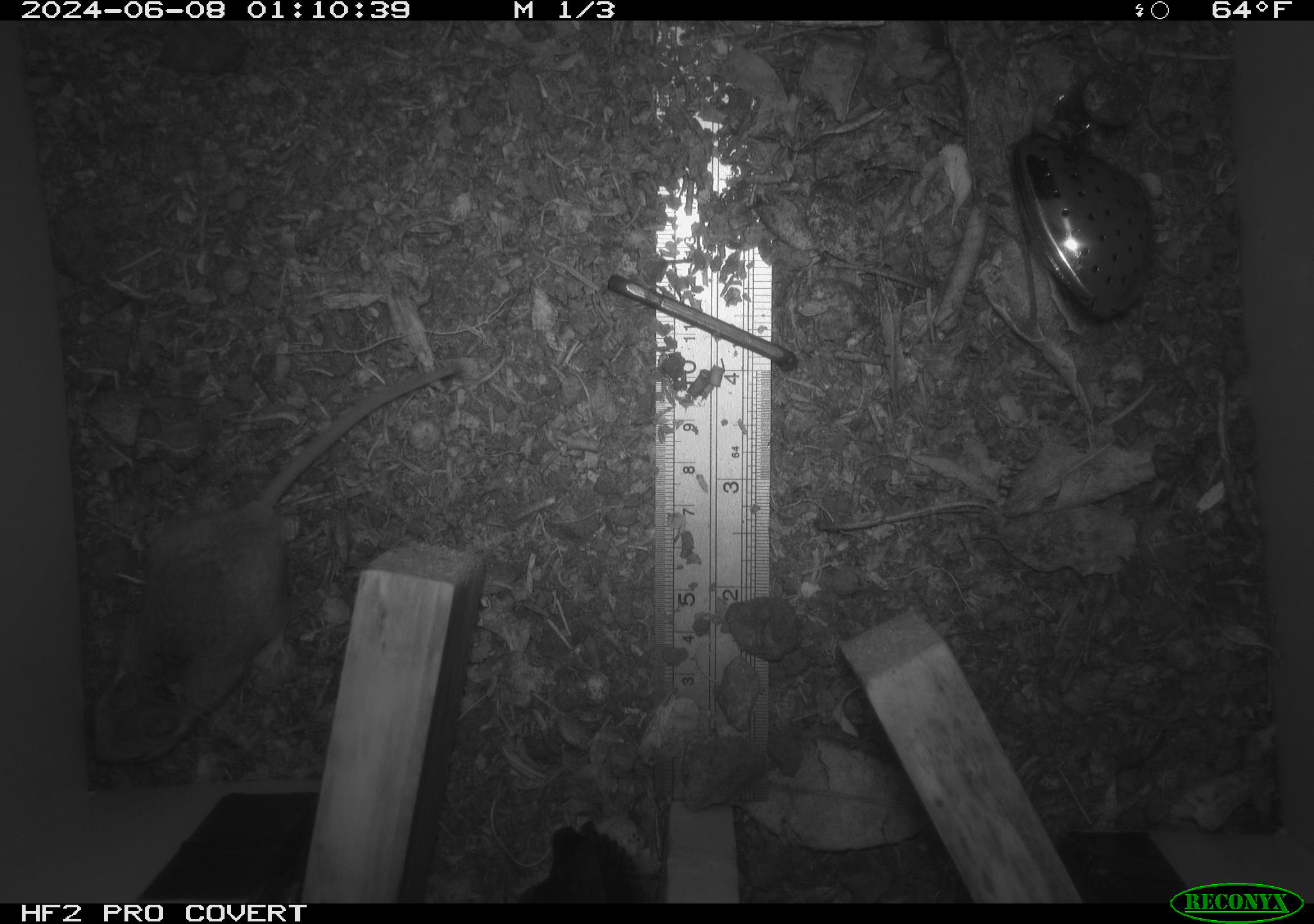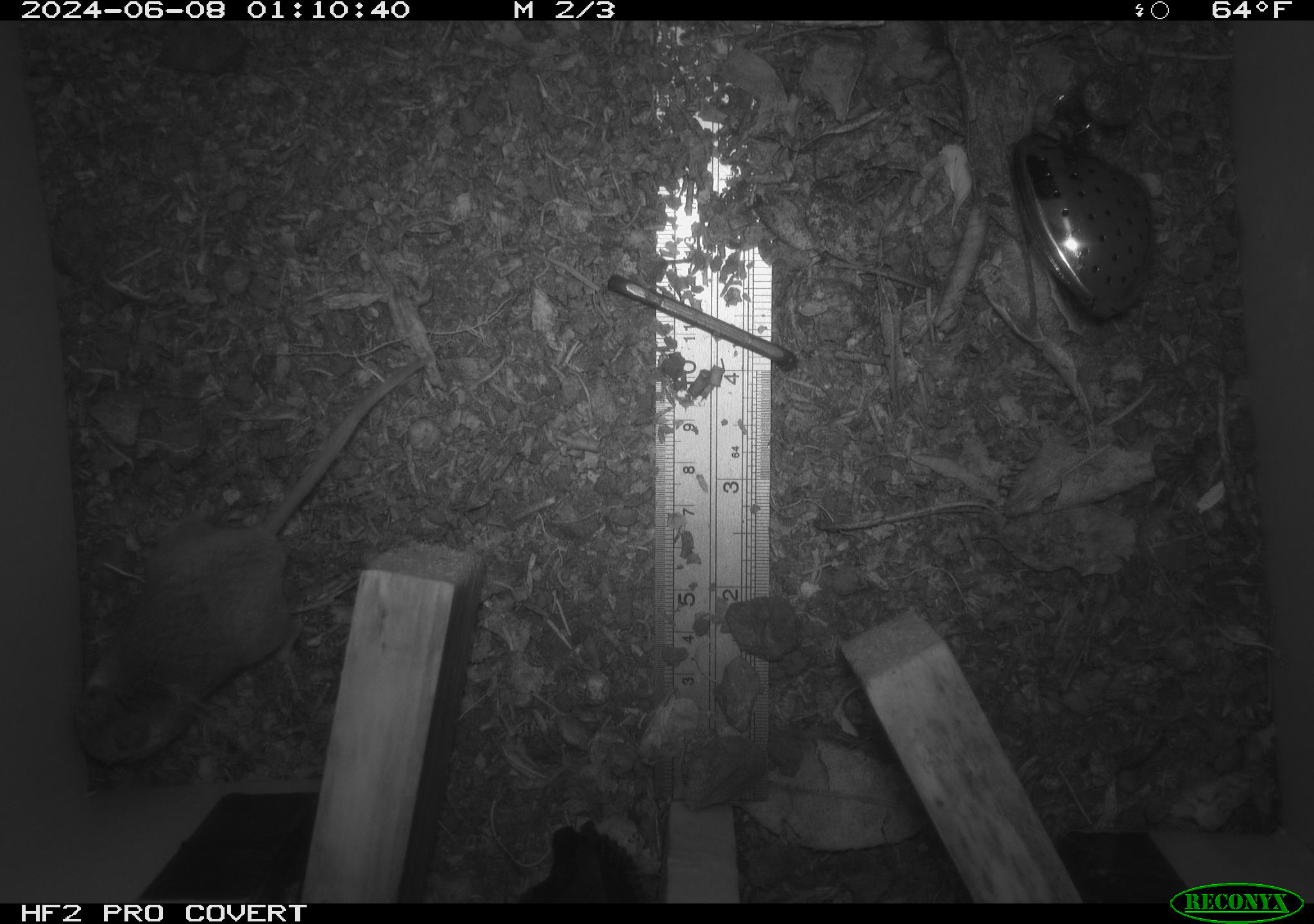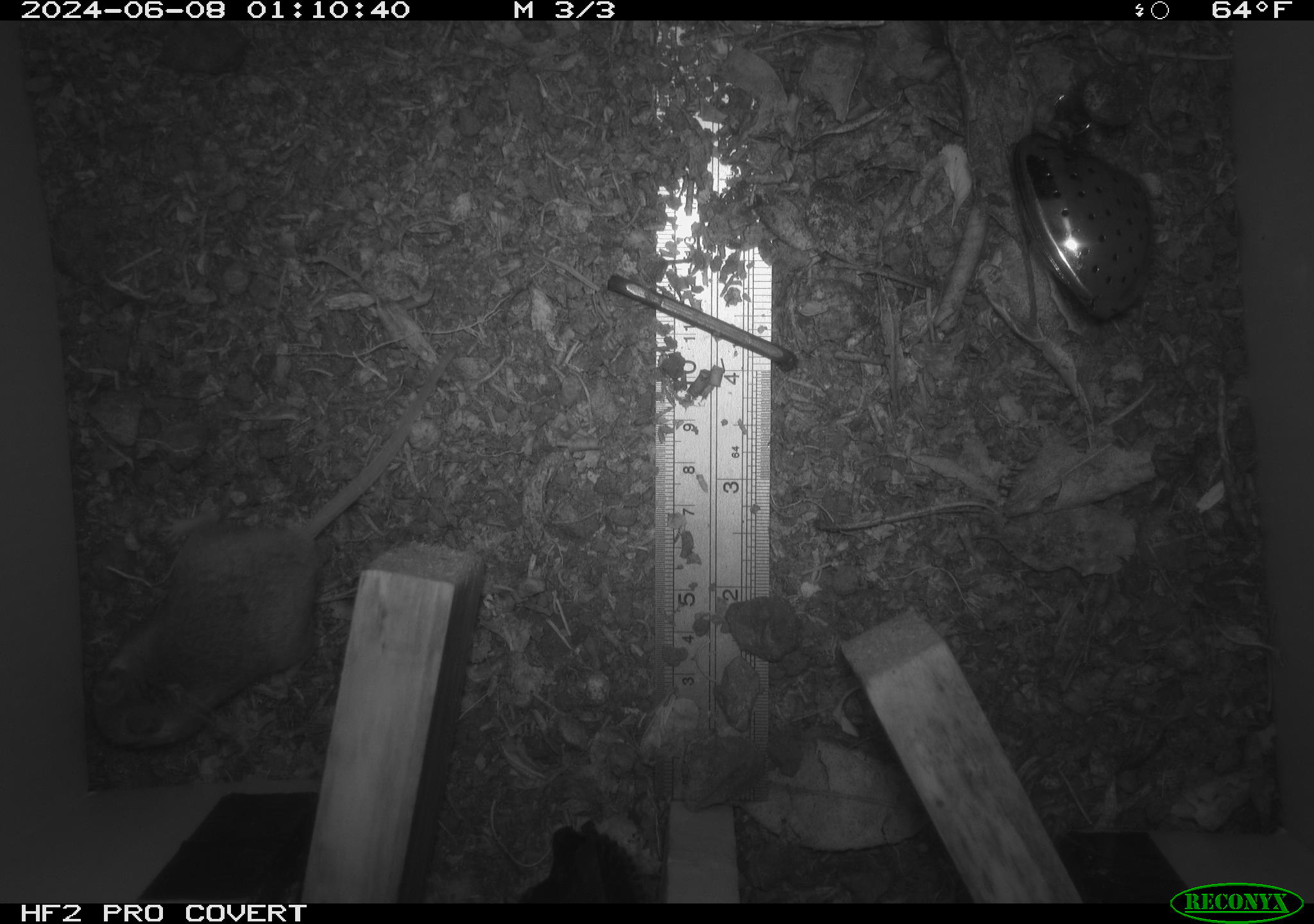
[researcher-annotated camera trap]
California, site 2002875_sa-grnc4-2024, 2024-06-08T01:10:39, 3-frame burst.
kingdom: Animalia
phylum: Chordata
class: Mammalia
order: Rodentia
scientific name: Rodentia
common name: rodent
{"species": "rodent (Rodentia)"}